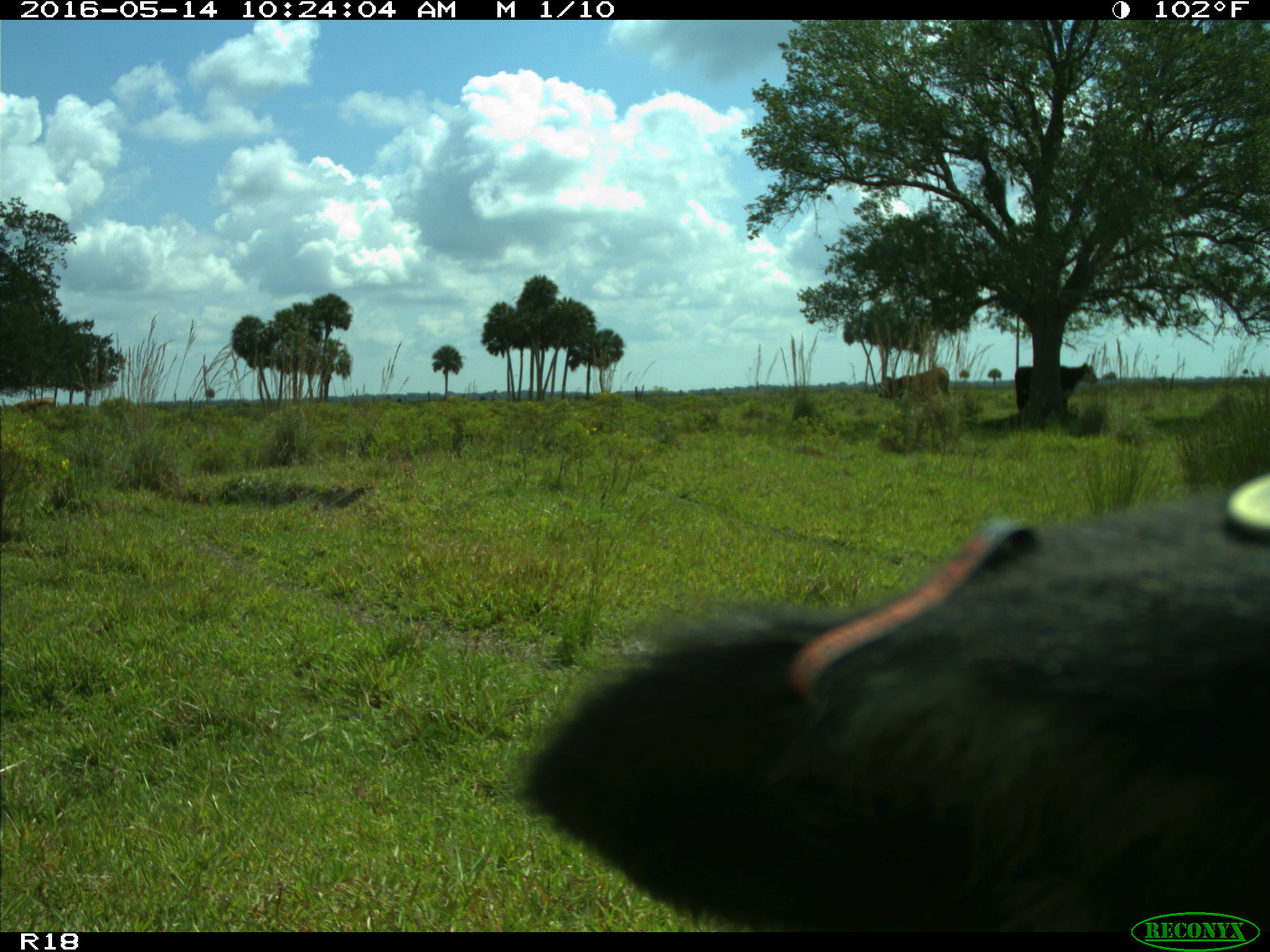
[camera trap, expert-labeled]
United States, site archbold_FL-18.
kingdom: Animalia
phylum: Chordata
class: Mammalia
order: Artiodactyla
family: Bovidae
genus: Bos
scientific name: Bos taurus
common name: domestic cow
Bos taurus (domestic cow).